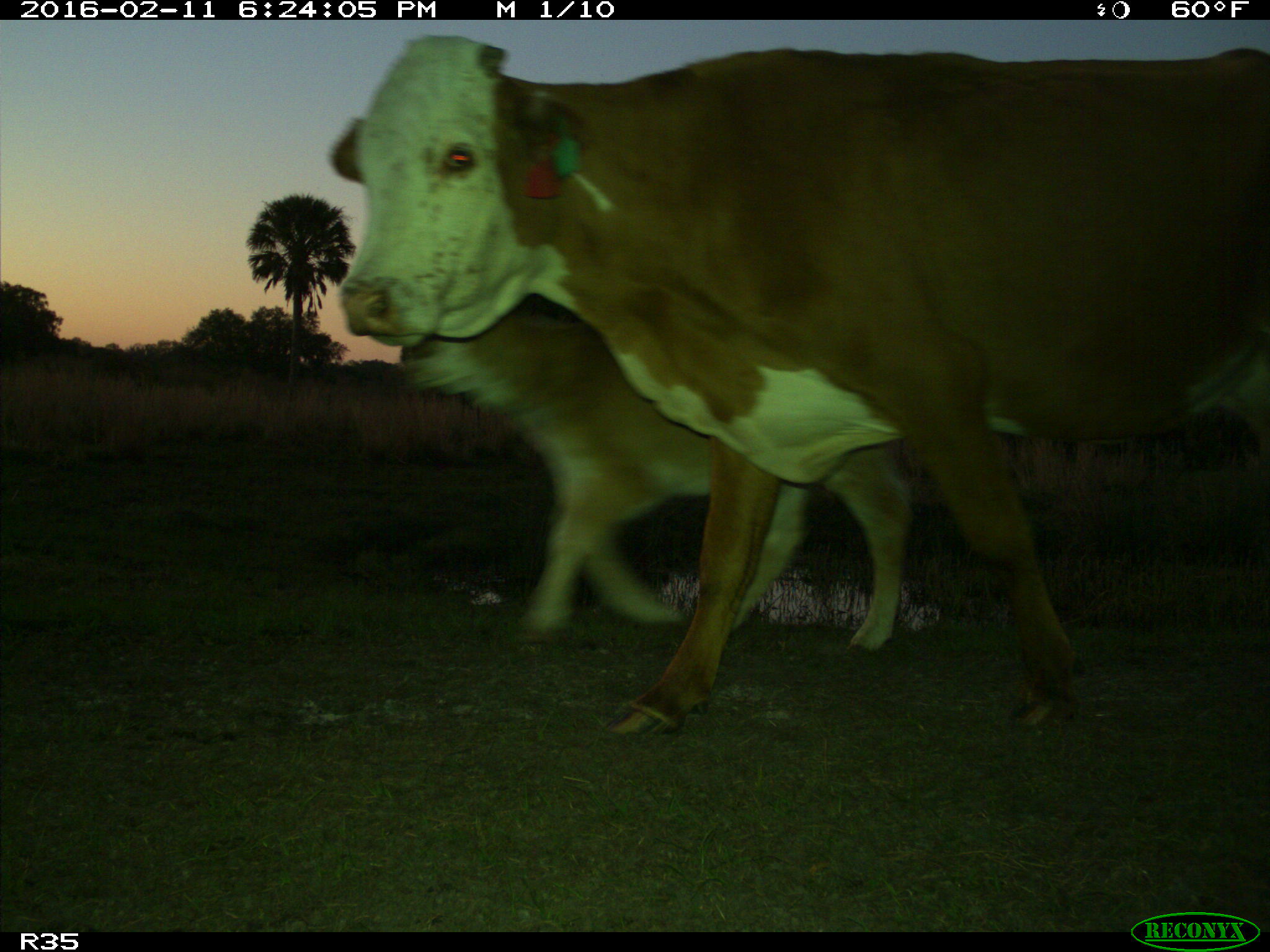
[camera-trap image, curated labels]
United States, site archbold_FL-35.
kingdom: Animalia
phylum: Chordata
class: Mammalia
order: Artiodactyla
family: Bovidae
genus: Bos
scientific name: Bos taurus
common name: domestic cow